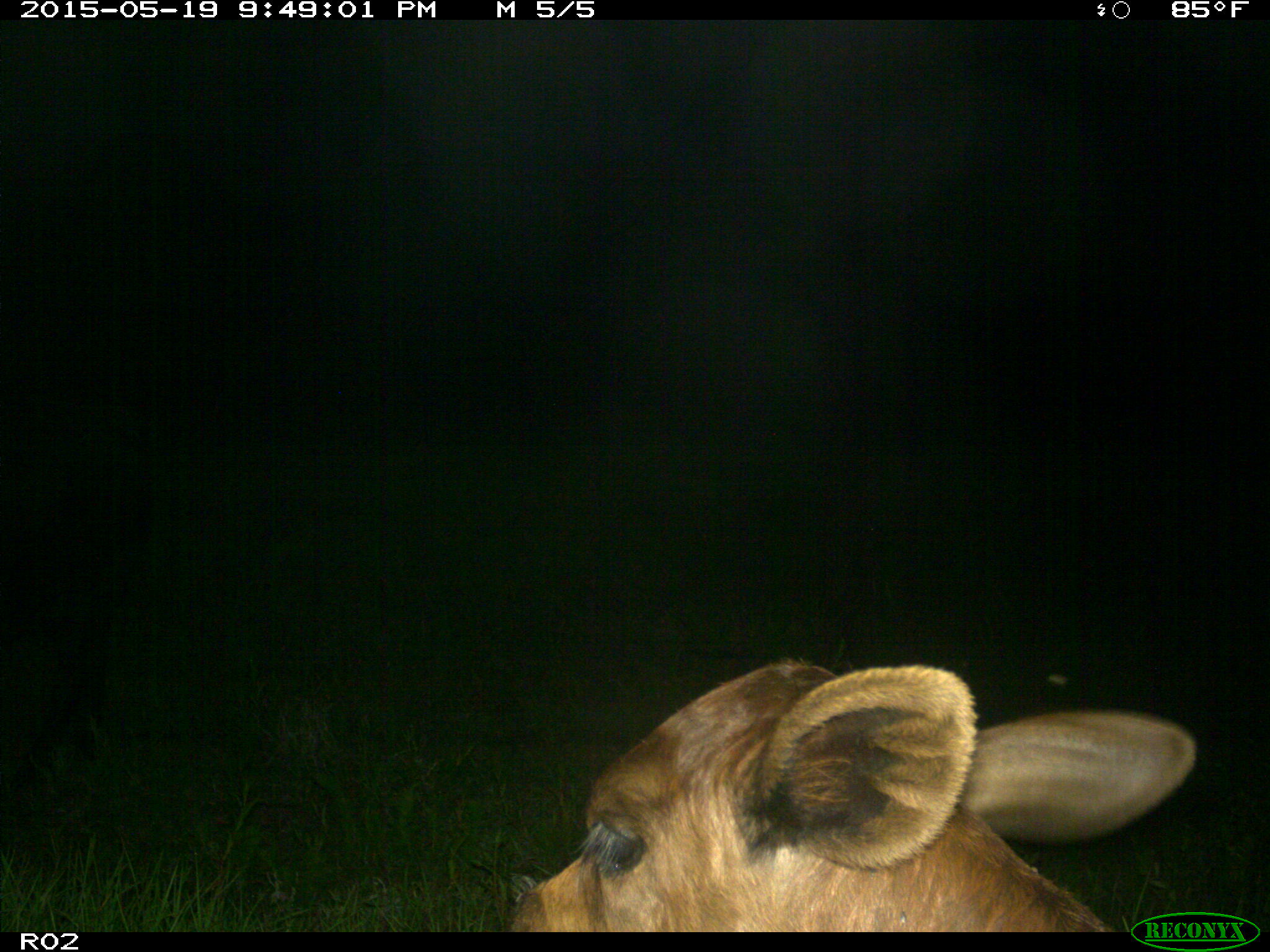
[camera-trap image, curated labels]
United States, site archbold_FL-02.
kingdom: Animalia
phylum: Chordata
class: Mammalia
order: Artiodactyla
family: Bovidae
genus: Bos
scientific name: Bos taurus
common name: domestic cow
Bos taurus (domestic cow).